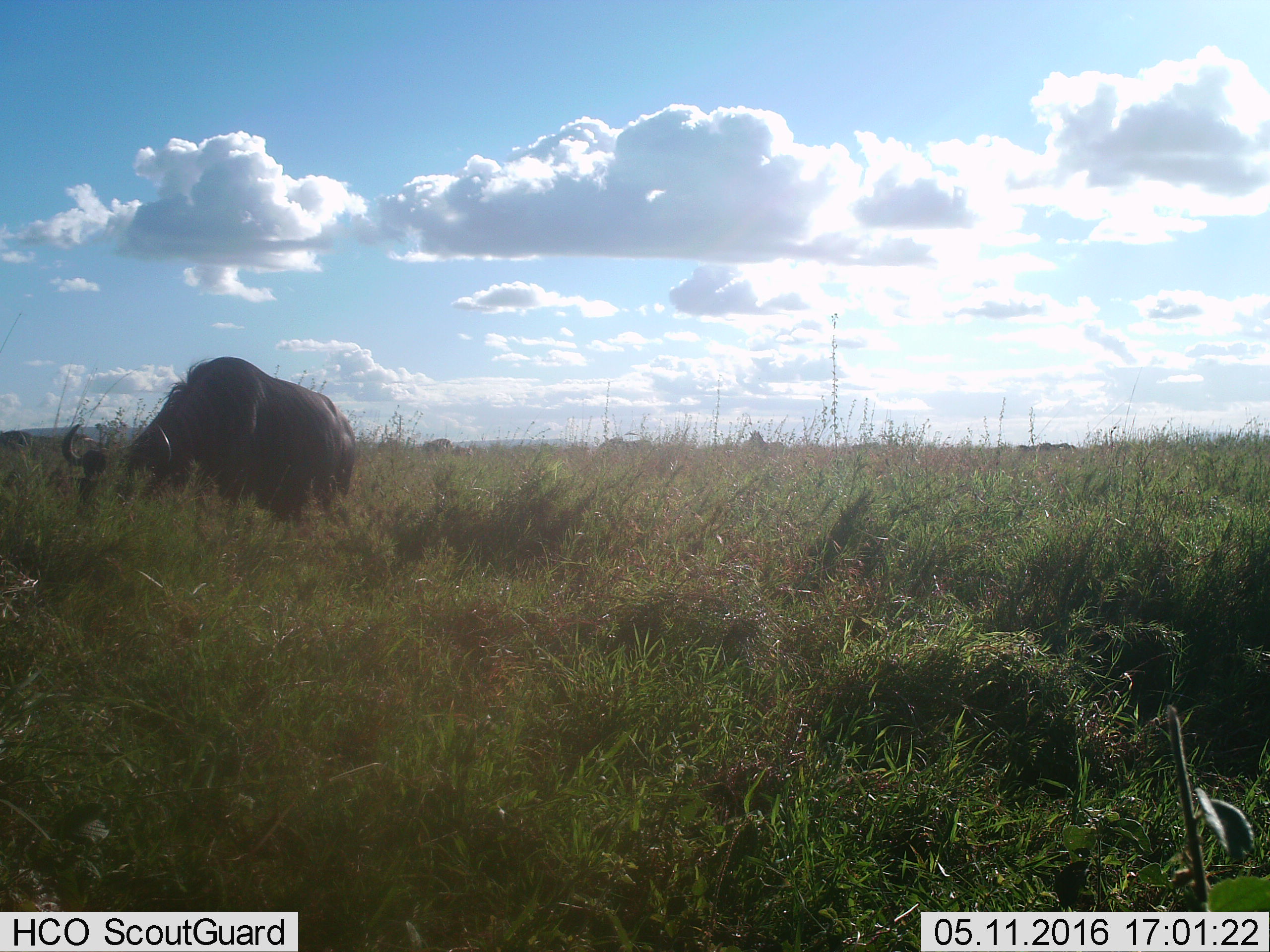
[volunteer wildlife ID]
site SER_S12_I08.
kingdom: Animalia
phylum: Chordata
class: Mammalia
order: Artiodactyla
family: Bovidae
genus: Connochaetes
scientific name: Connochaetes taurinus taurinus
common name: blue wildebeest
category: wildebeestblue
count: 7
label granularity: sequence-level